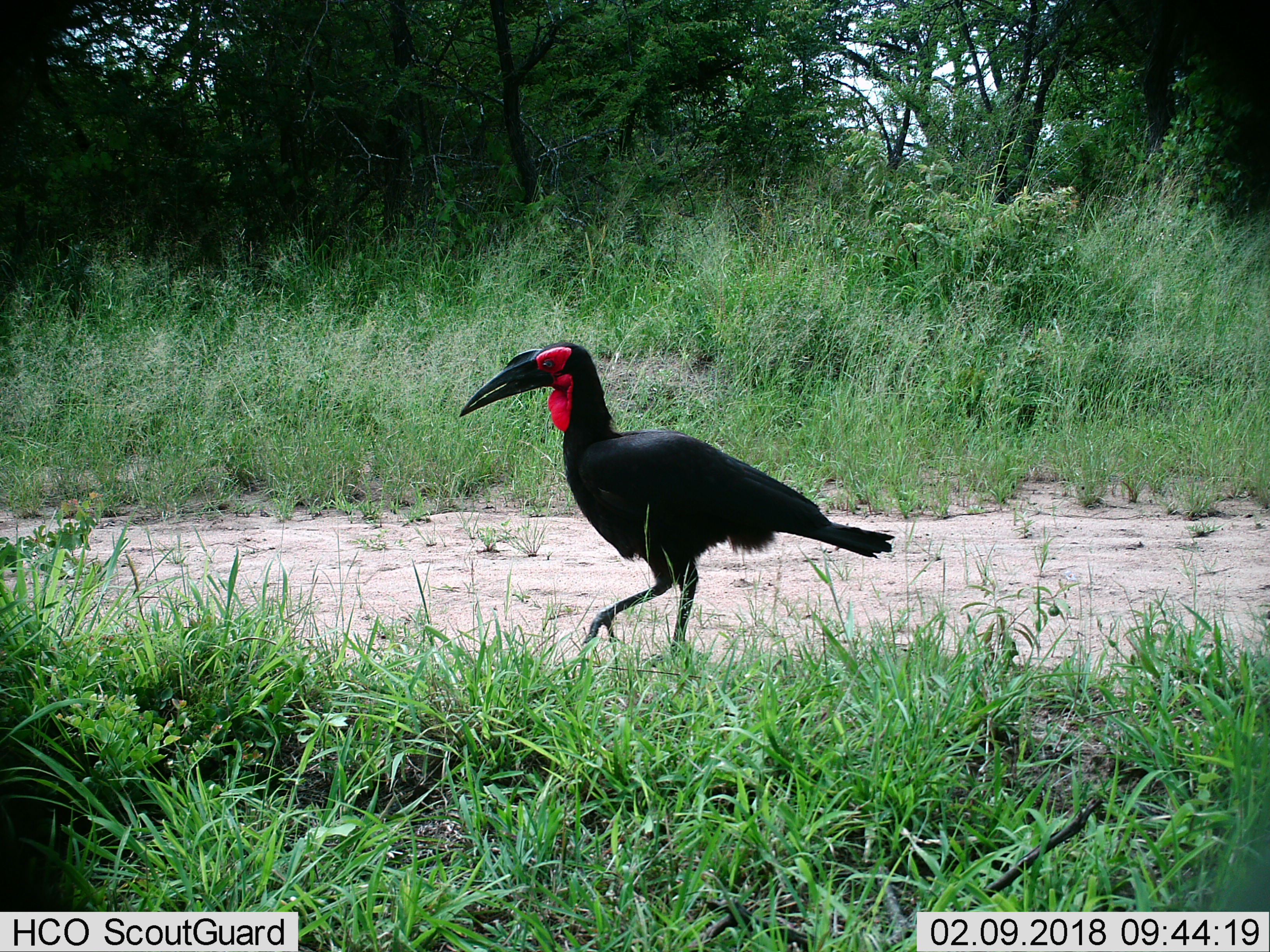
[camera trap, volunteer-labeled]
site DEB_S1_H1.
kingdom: Animalia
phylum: Chordata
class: Aves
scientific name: Aves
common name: bird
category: birdother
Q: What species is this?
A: Birdother (bird) (Aves).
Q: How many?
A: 1.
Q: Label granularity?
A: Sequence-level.